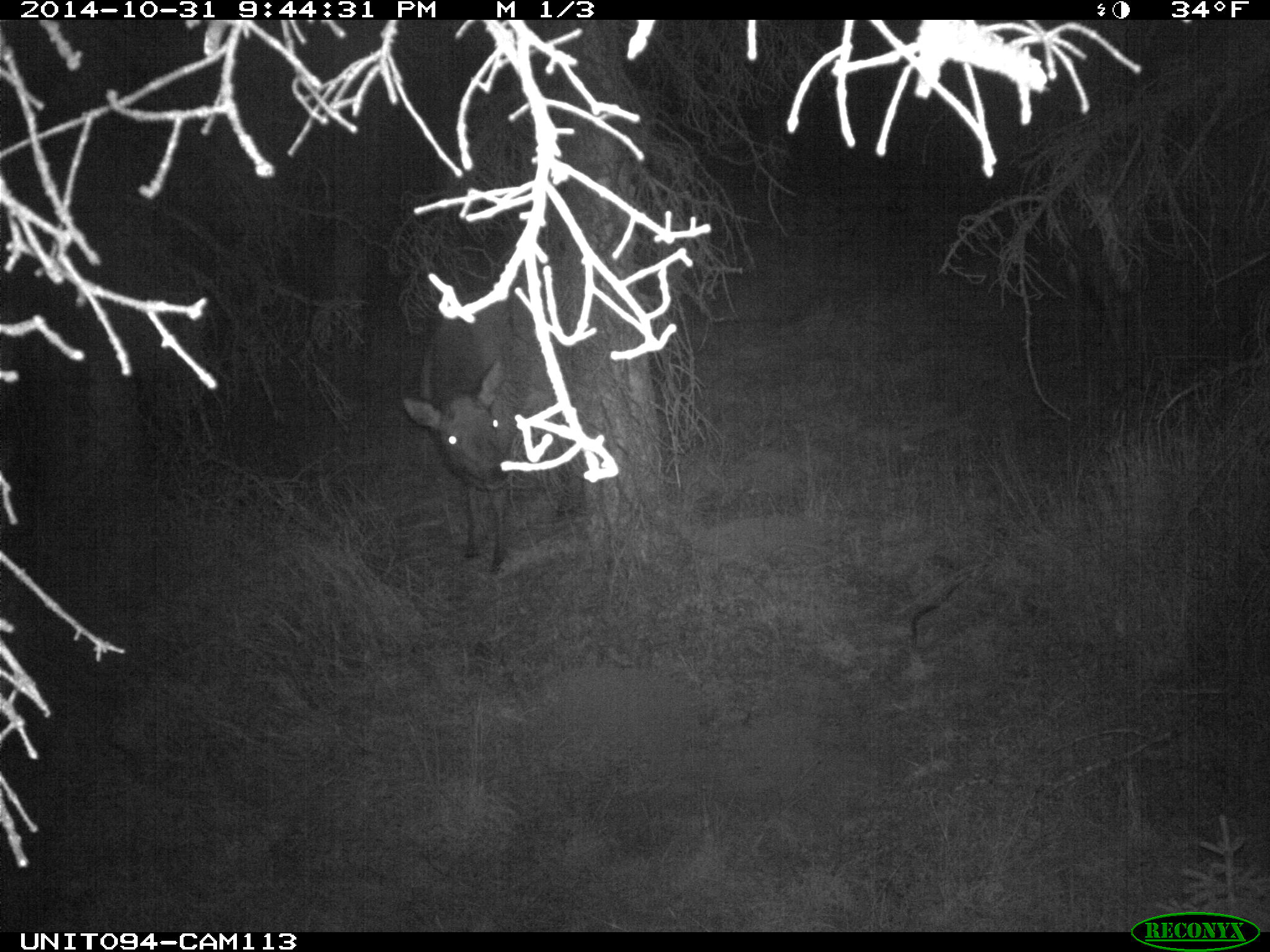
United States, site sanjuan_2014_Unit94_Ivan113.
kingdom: Animalia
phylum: Chordata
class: Mammalia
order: Artiodactyla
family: Cervidae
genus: Cervus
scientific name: Cervus elaphus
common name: red deer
Cervus elaphus (red deer).